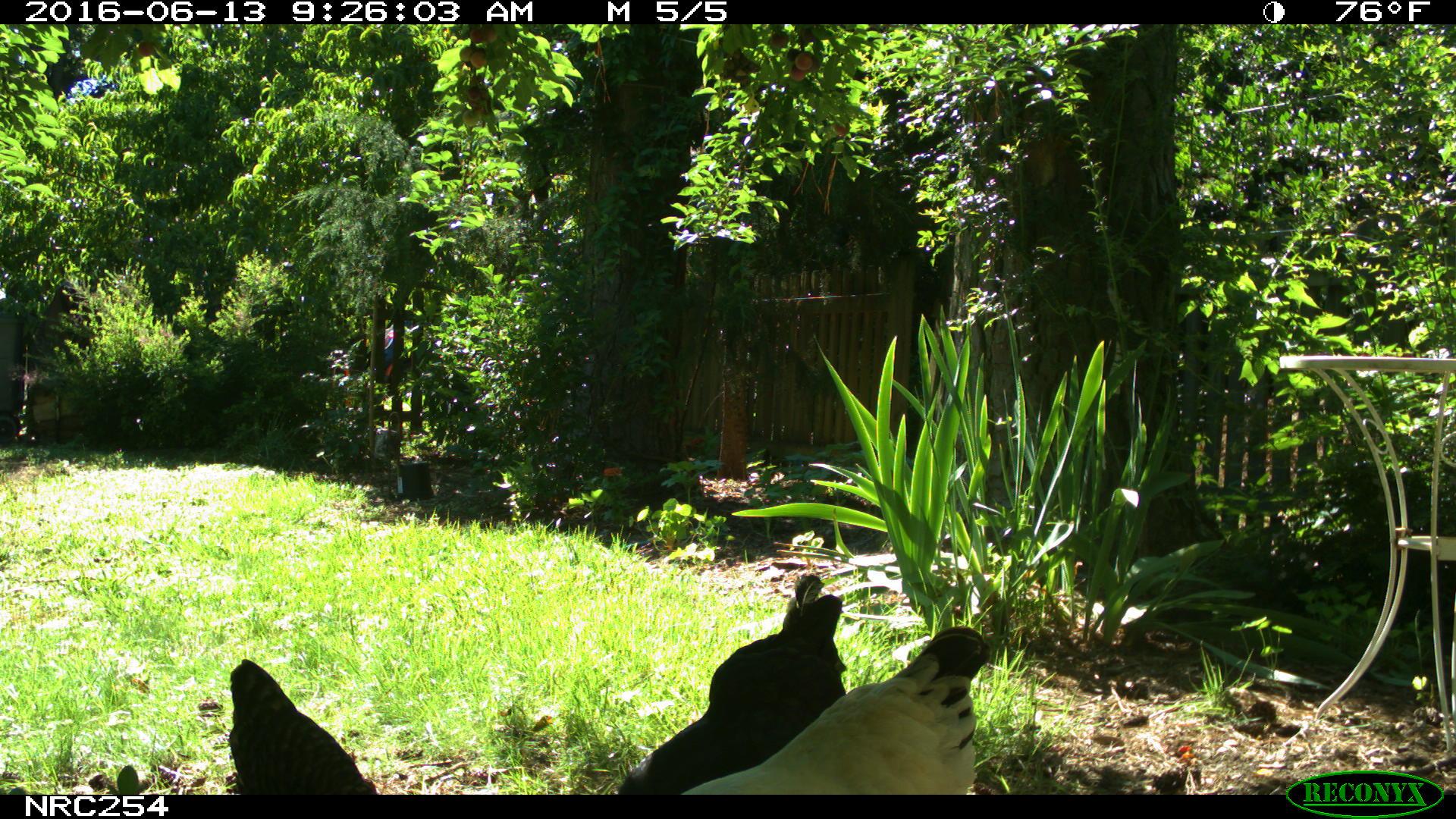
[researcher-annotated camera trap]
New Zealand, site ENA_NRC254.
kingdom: Animalia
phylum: Chordata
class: Aves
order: Galliformes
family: Phasianidae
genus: Gallus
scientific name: Gallus gallus domesticus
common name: chicken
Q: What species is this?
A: Chicken (Gallus gallus domesticus).